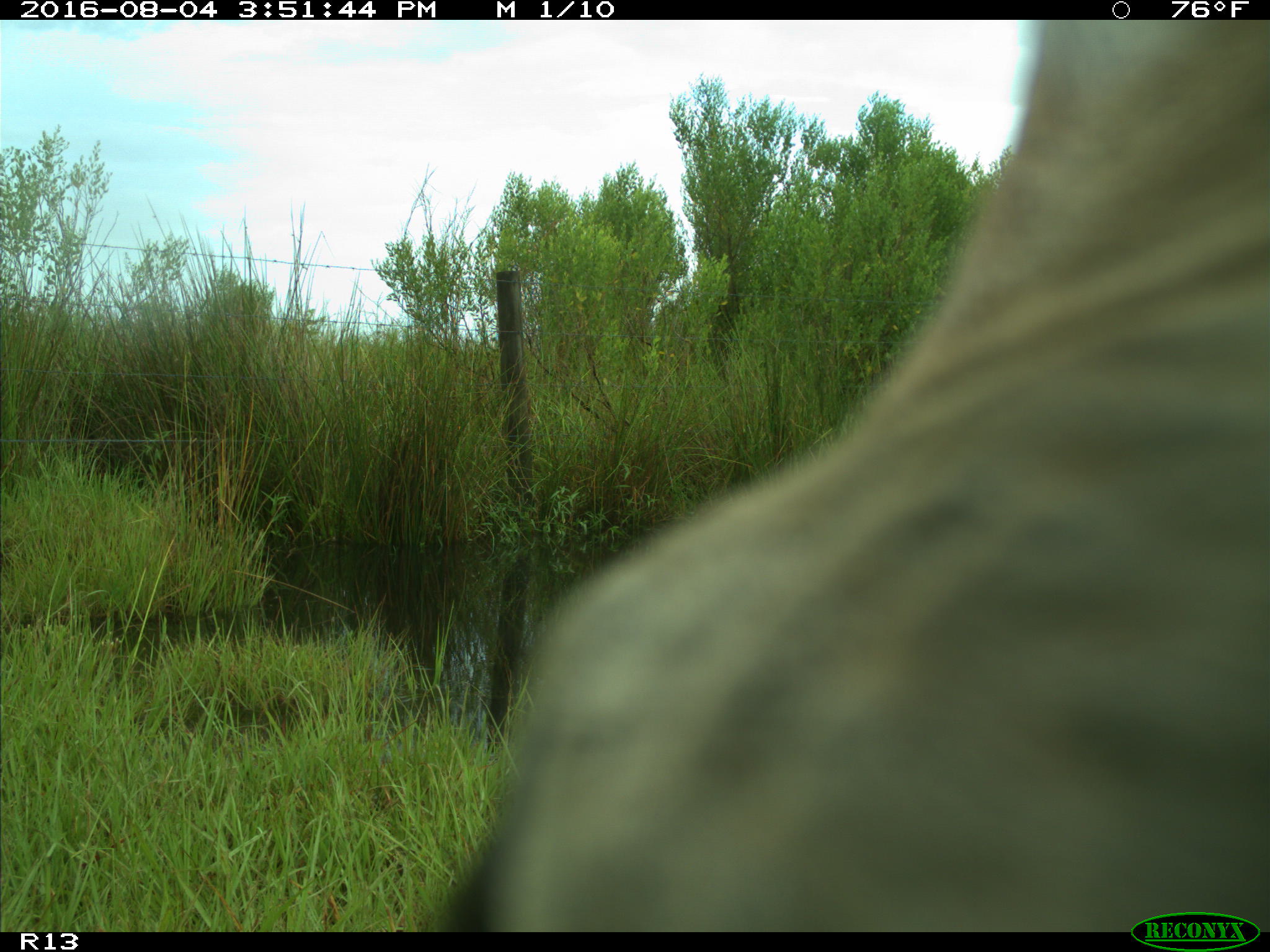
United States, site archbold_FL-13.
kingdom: Animalia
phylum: Chordata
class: Mammalia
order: Artiodactyla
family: Bovidae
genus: Bos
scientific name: Bos taurus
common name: domestic cow